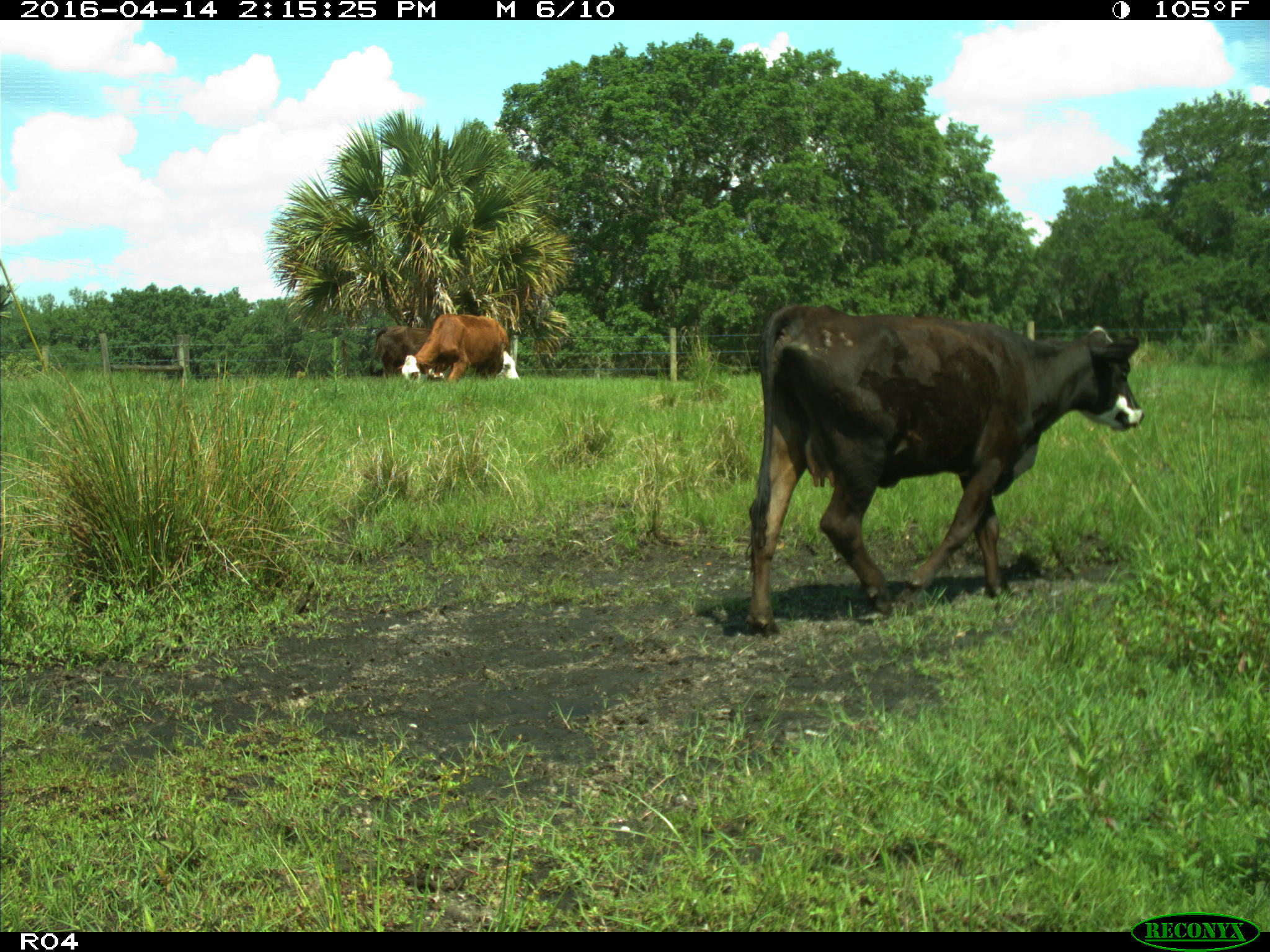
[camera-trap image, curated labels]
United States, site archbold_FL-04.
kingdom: Animalia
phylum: Chordata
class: Mammalia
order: Artiodactyla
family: Bovidae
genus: Bos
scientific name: Bos taurus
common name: domestic cow